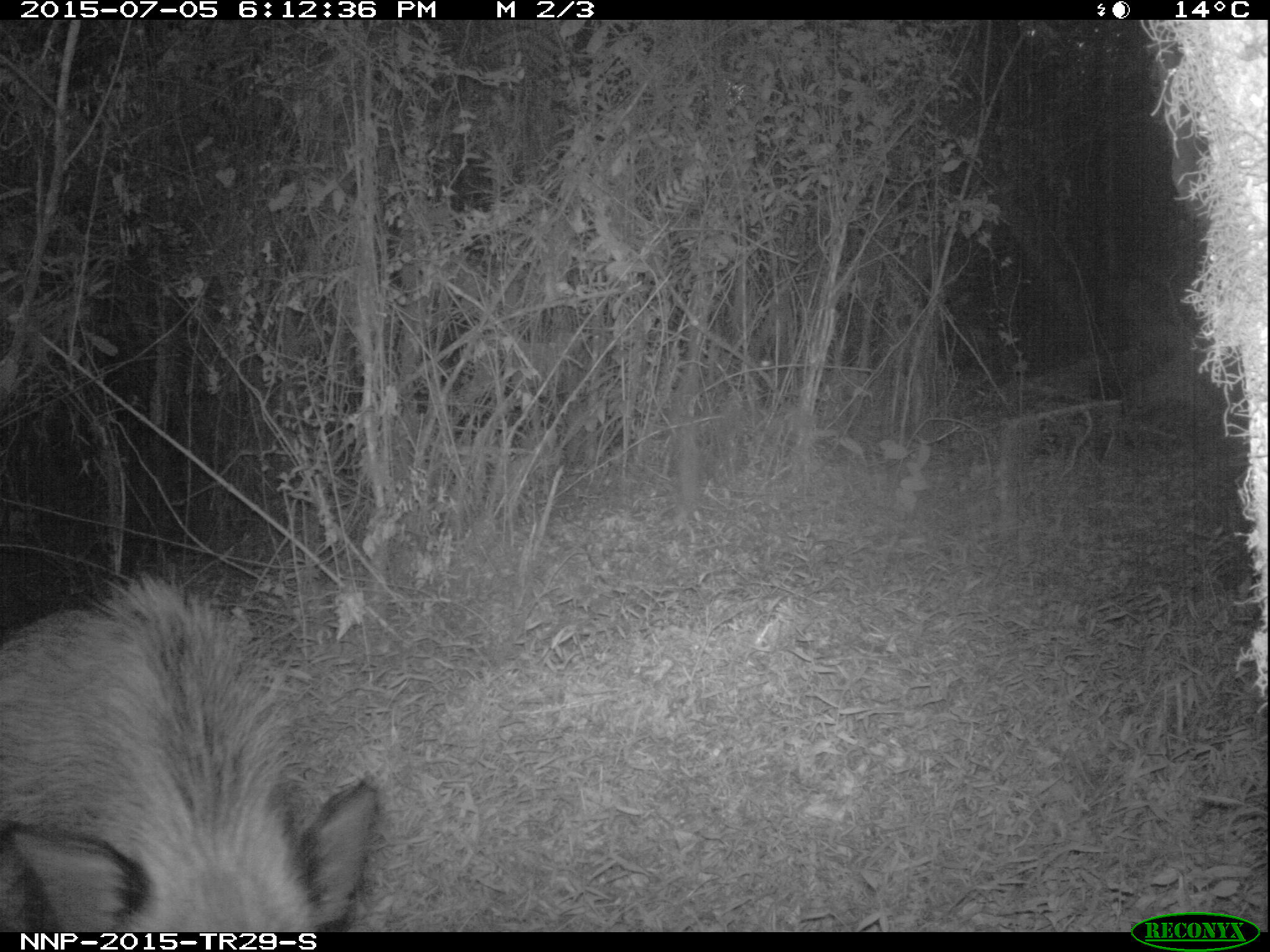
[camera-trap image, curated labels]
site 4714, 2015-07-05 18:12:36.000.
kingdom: Animalia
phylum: Chordata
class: Mammalia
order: Artiodactyla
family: Suidae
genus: Potamochoerus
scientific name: Potamochoerus larvatus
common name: bushpig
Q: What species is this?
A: Potamochoerus larvatus (bushpig).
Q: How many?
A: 1.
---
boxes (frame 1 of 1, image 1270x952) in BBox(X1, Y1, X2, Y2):
potamochoerus larvatus: BBox(1, 572, 379, 930)